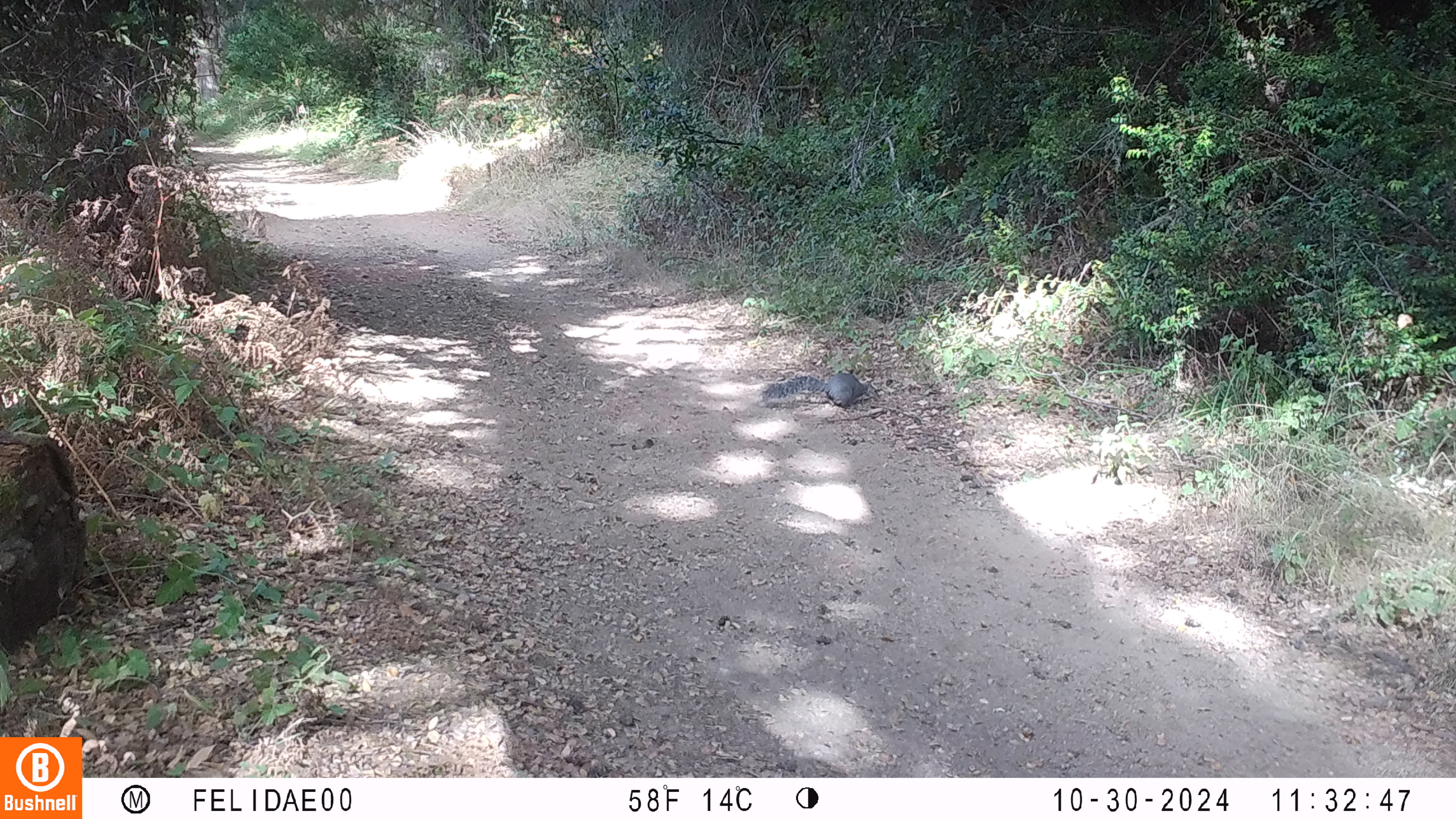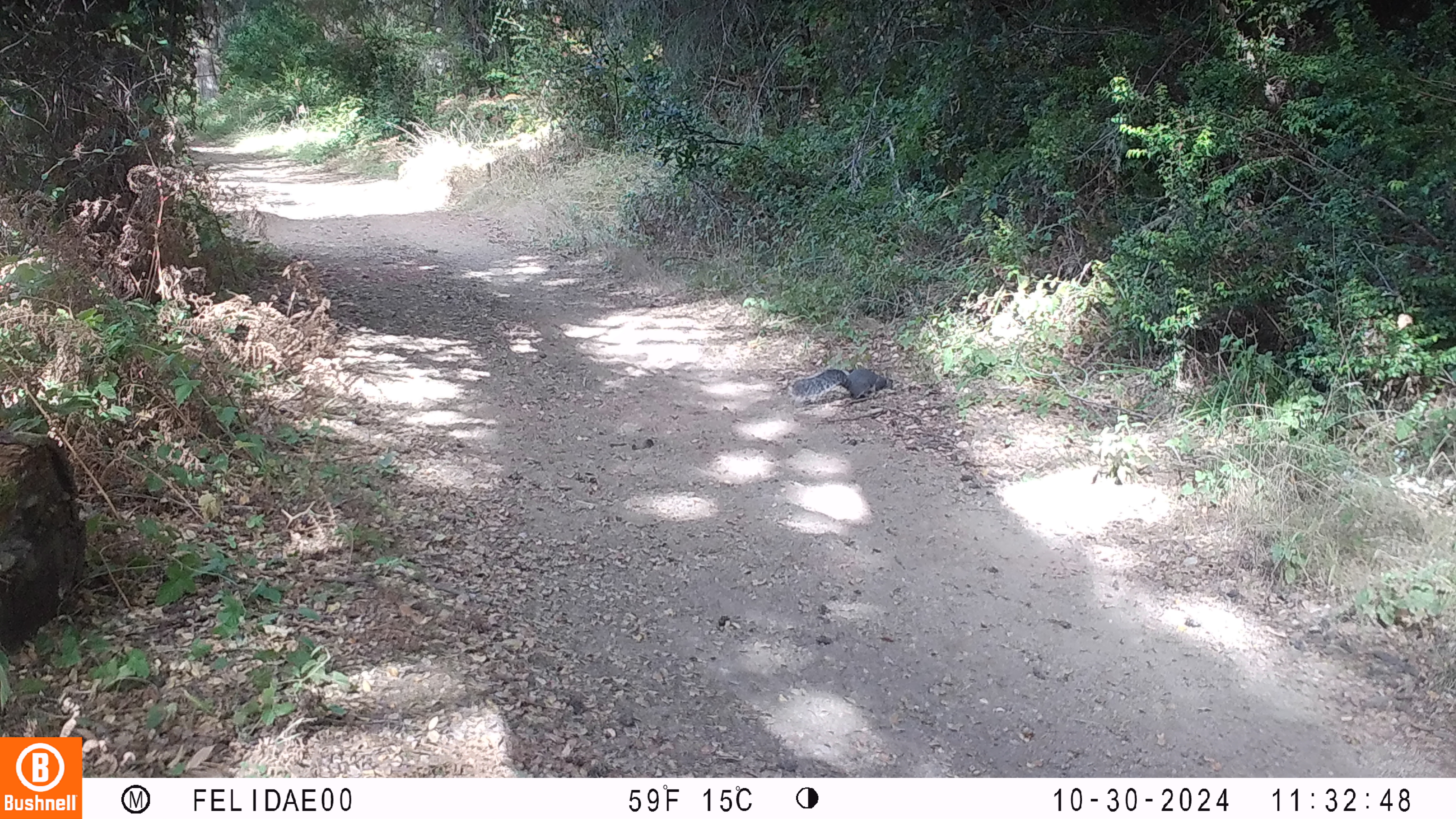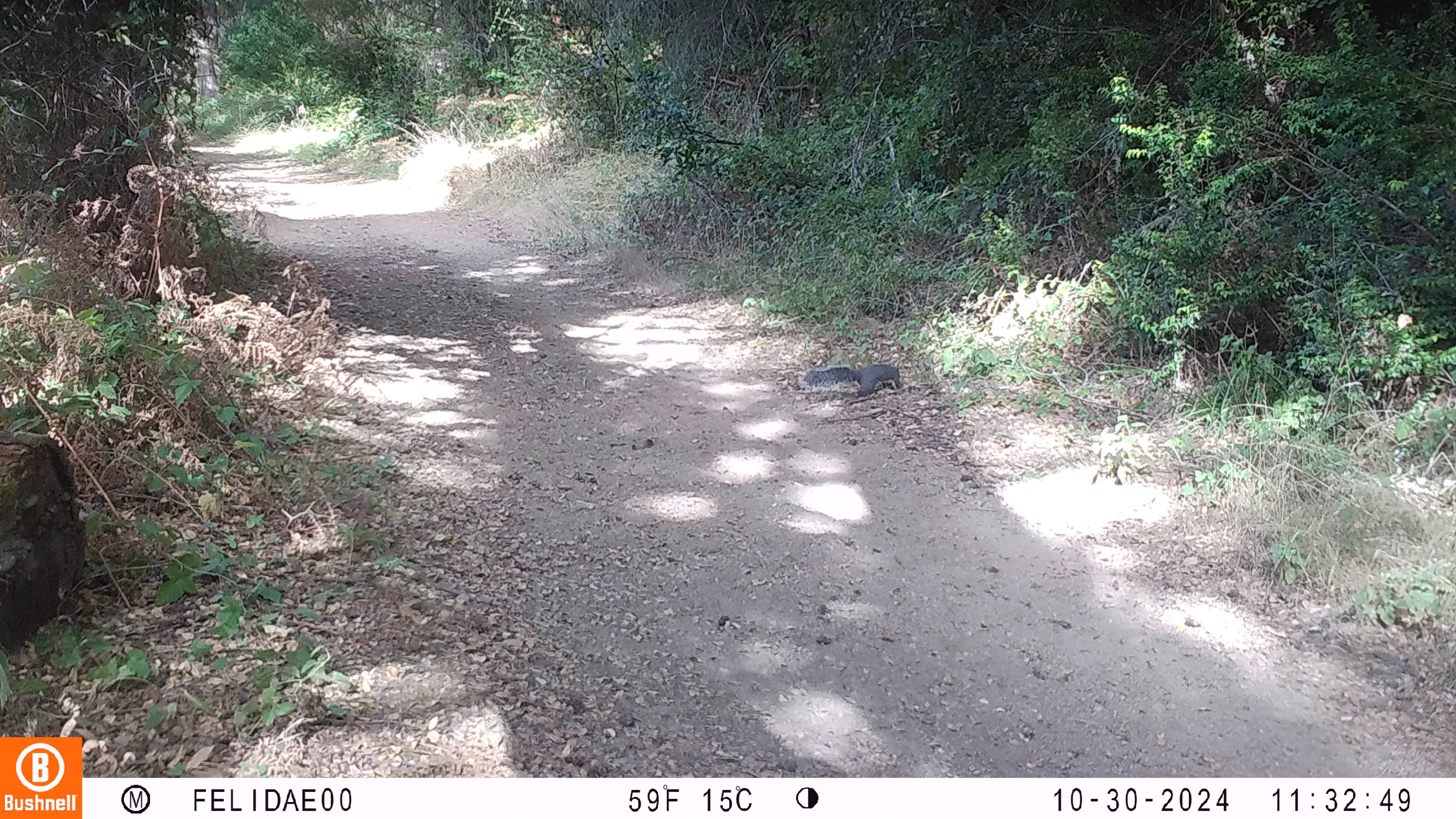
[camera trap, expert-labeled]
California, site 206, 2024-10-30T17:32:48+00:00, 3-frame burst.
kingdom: Animalia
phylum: Chordata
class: Mammalia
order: Rodentia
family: Sciuridae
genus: Sciurus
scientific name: Sciurus griseus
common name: western gray squirrel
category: western grey squirrel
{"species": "western grey squirrel (western gray squirrel) (Sciurus griseus)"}